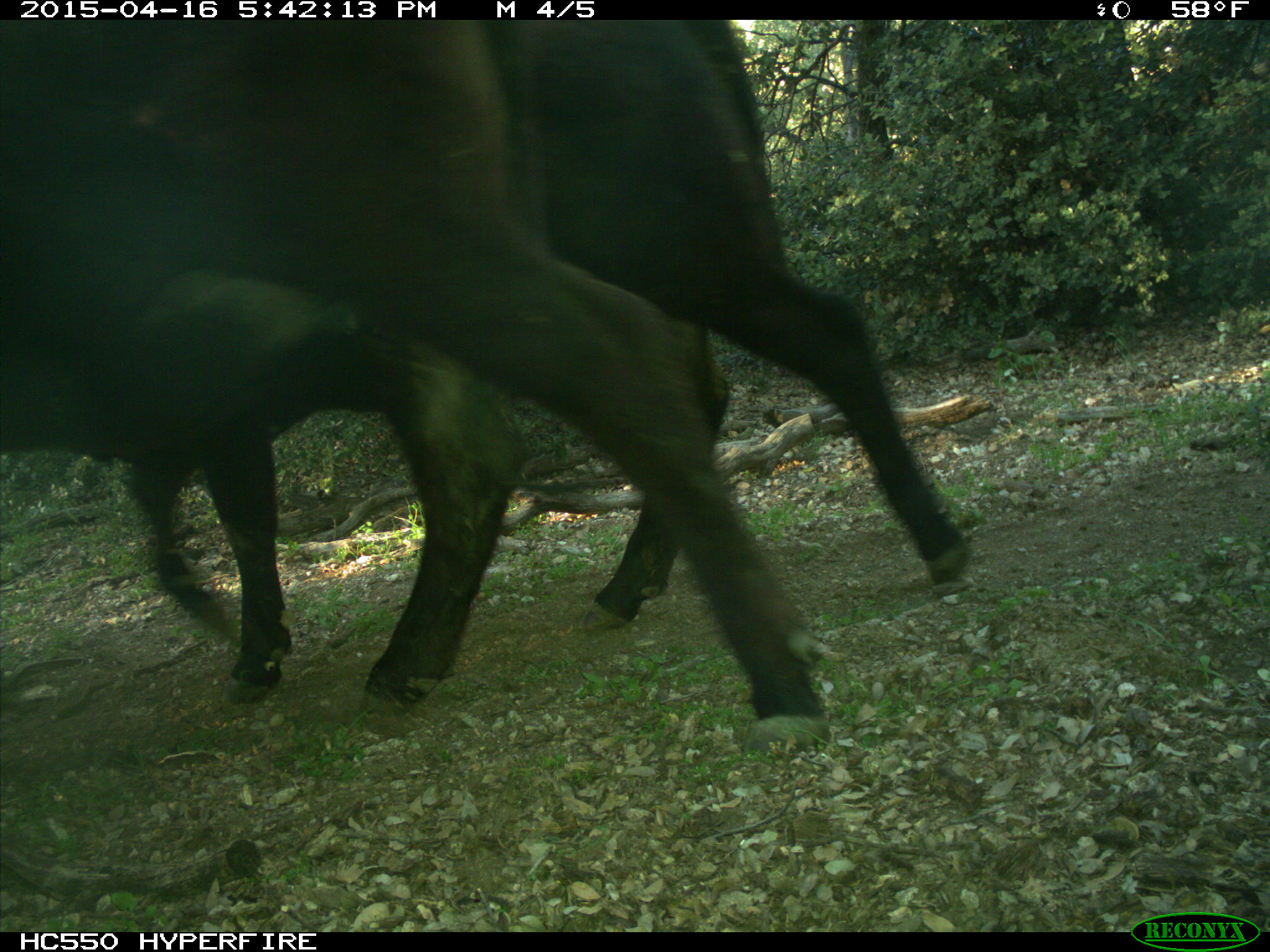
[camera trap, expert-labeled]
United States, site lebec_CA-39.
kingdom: Animalia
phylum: Chordata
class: Mammalia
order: Artiodactyla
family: Bovidae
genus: Bos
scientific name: Bos taurus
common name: domestic cow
Bos taurus (domestic cow).